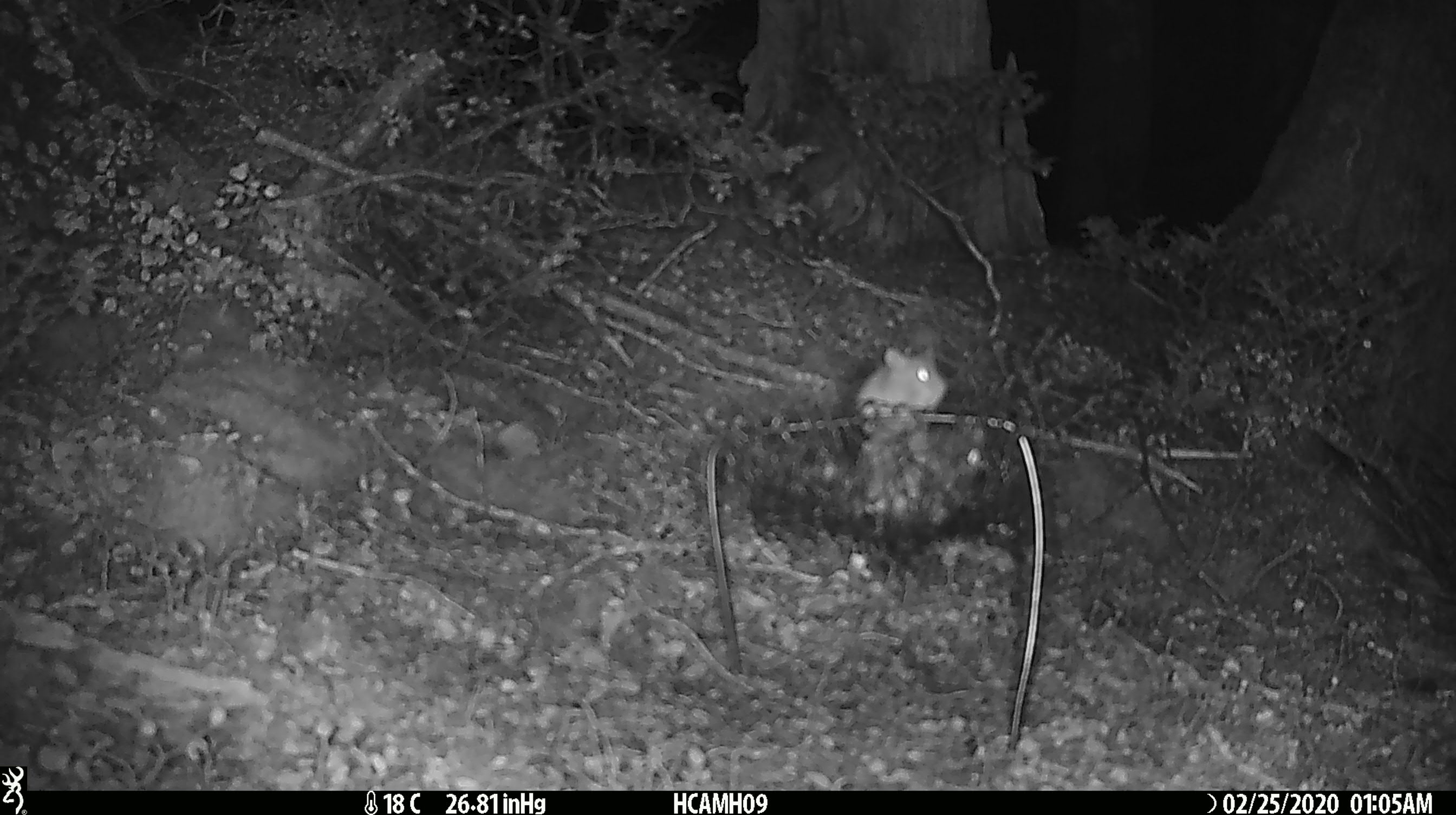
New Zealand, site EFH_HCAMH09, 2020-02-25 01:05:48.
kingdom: Animalia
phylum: Chordata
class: Mammalia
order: Rodentia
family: Muridae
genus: Mus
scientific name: Mus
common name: mouse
Mouse (Mus).